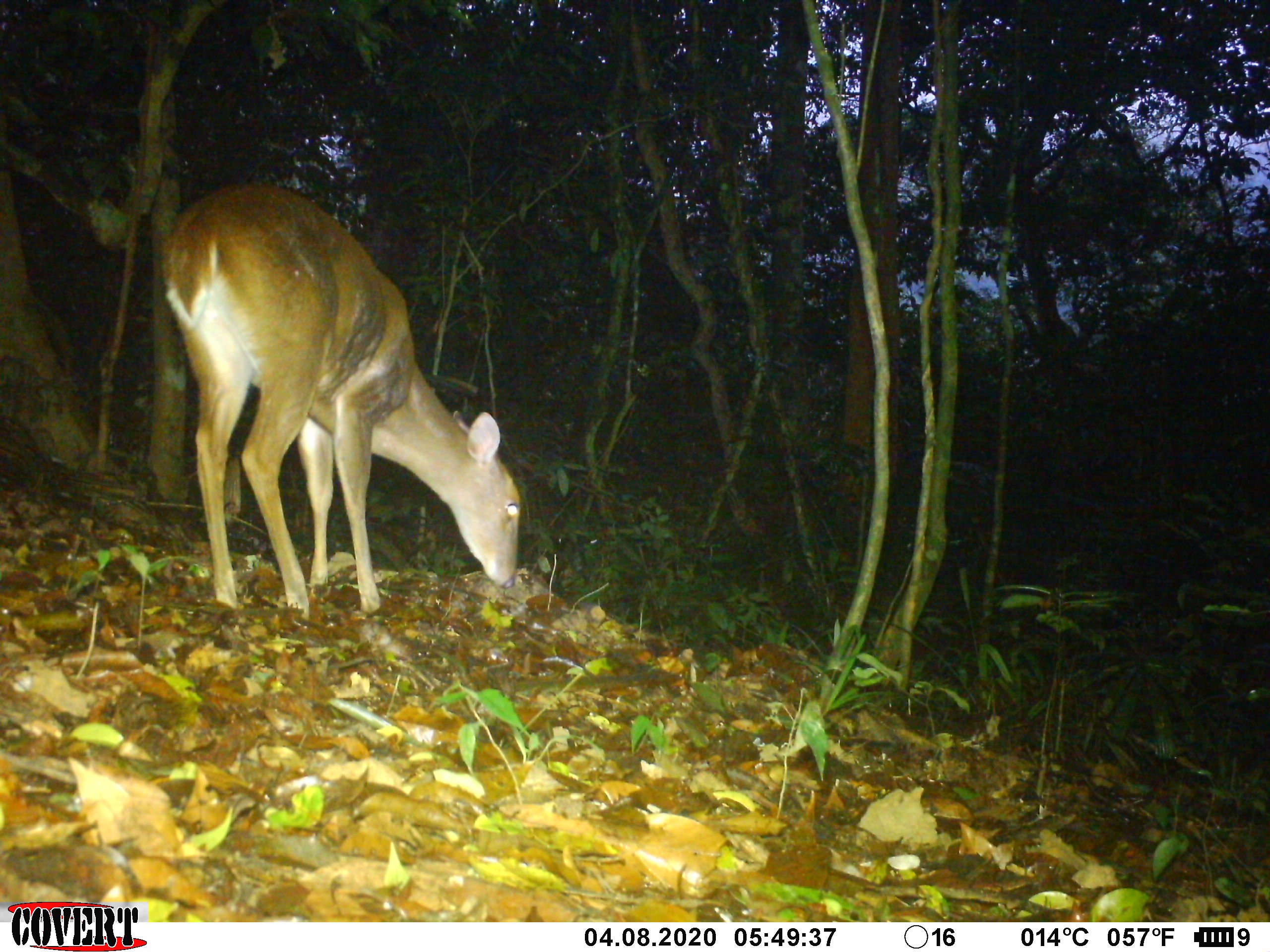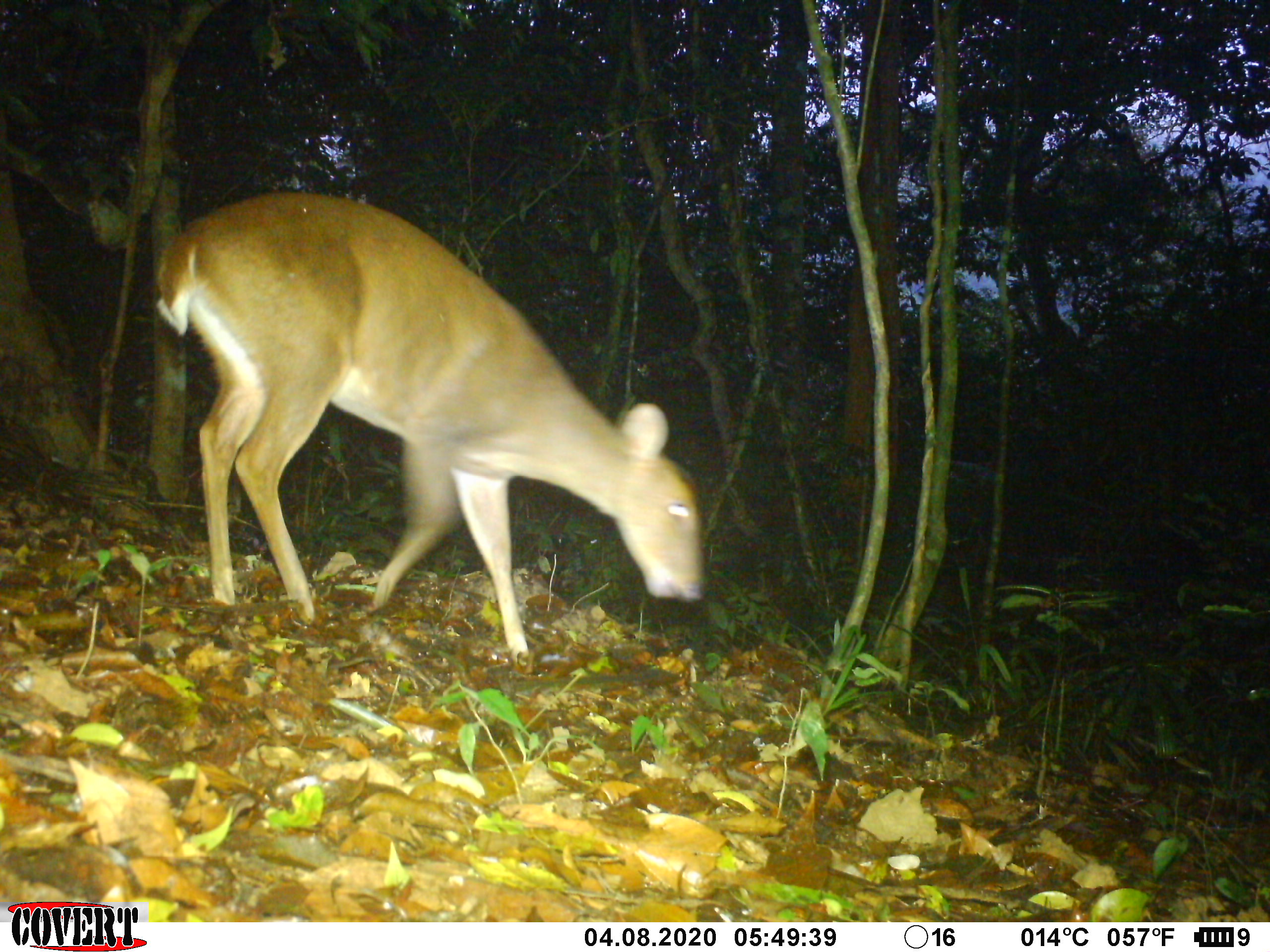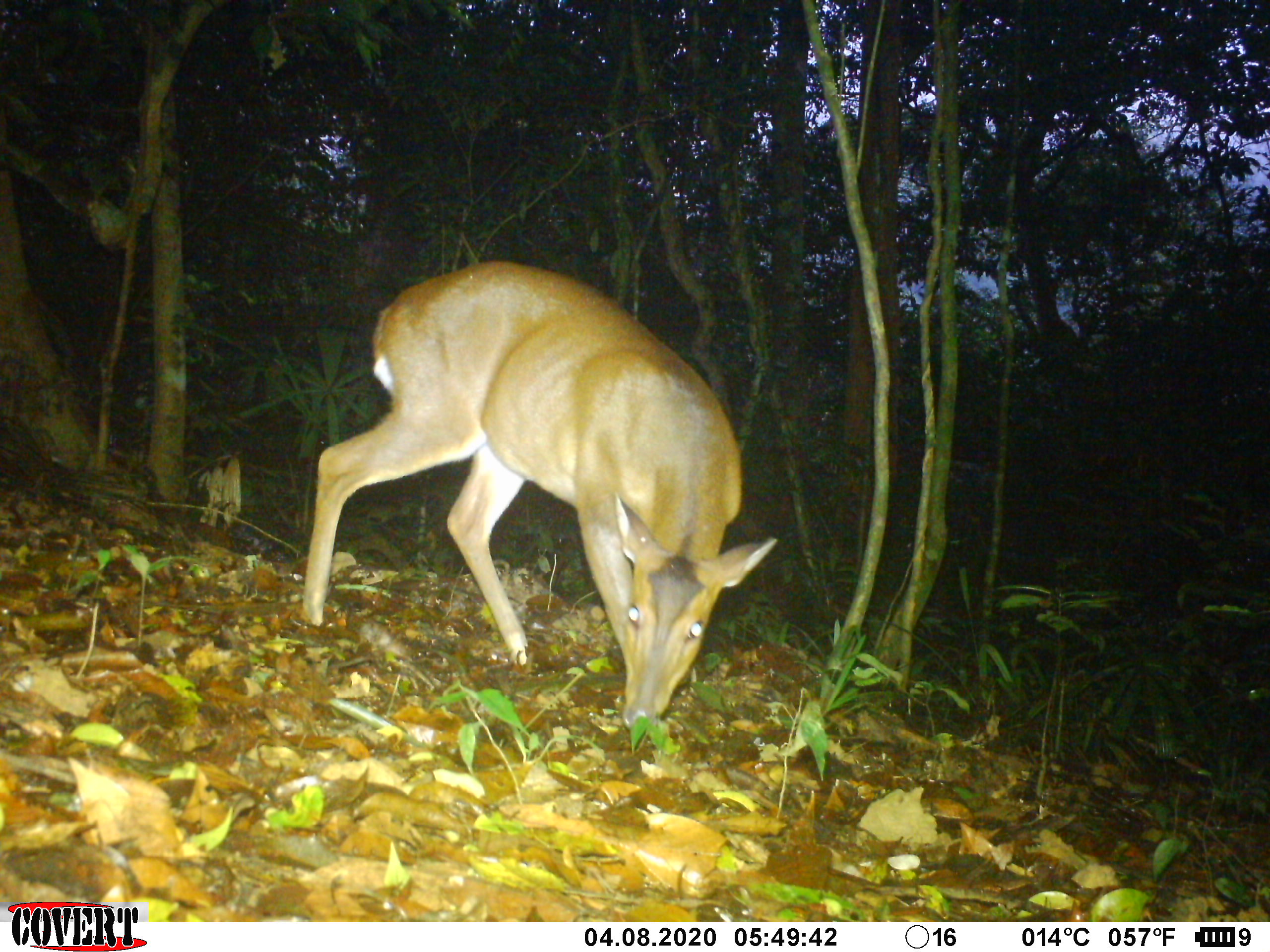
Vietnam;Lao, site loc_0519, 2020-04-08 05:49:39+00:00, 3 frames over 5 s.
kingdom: Animalia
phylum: Chordata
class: Mammalia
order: Artiodactyla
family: Cervidae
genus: Muntiacus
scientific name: Muntiacus vuquangensis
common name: large-antlered muntjac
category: large antlered muntjac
Large antlered muntjac (large-antlered muntjac) (Muntiacus vuquangensis). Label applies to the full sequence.